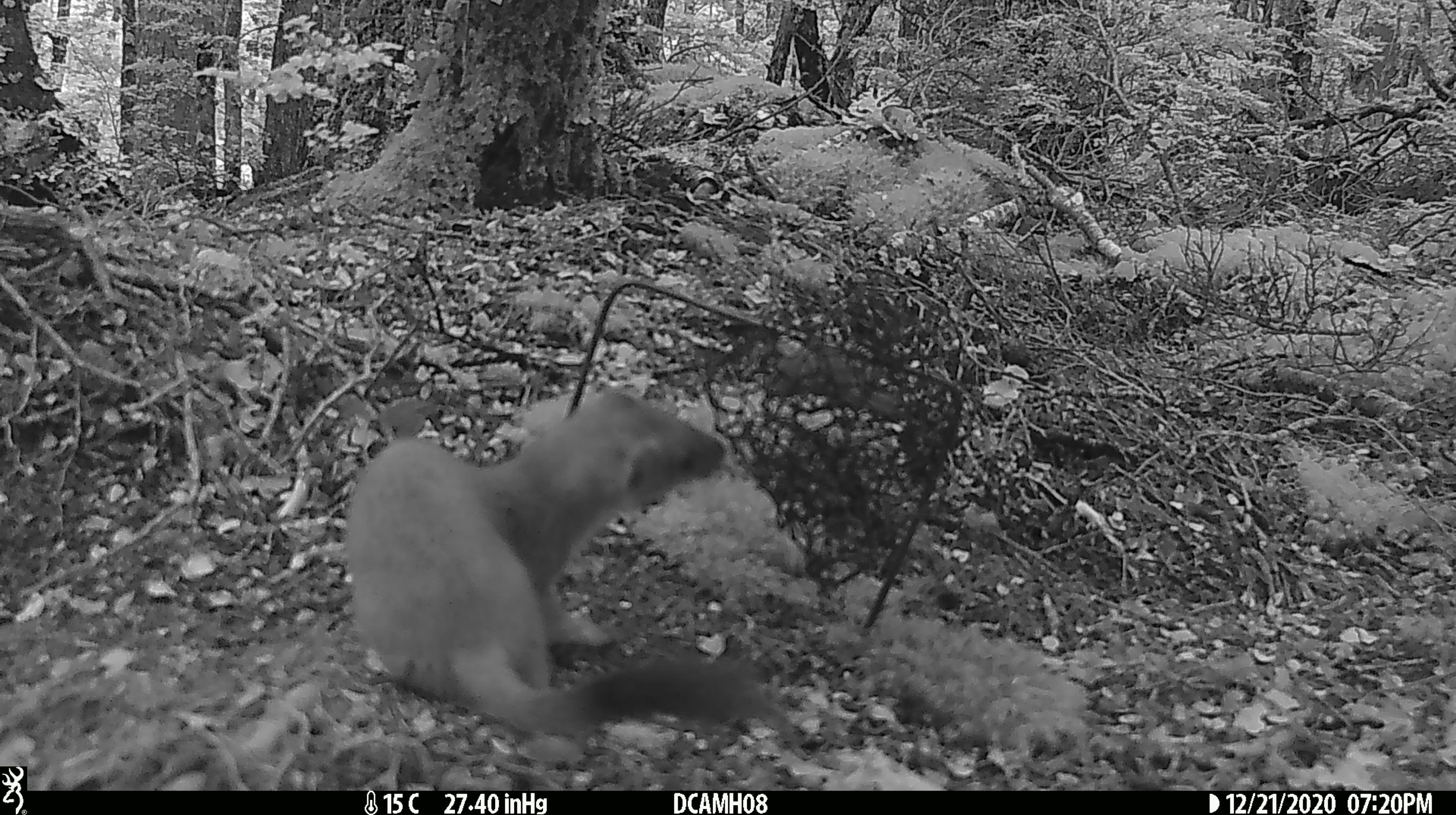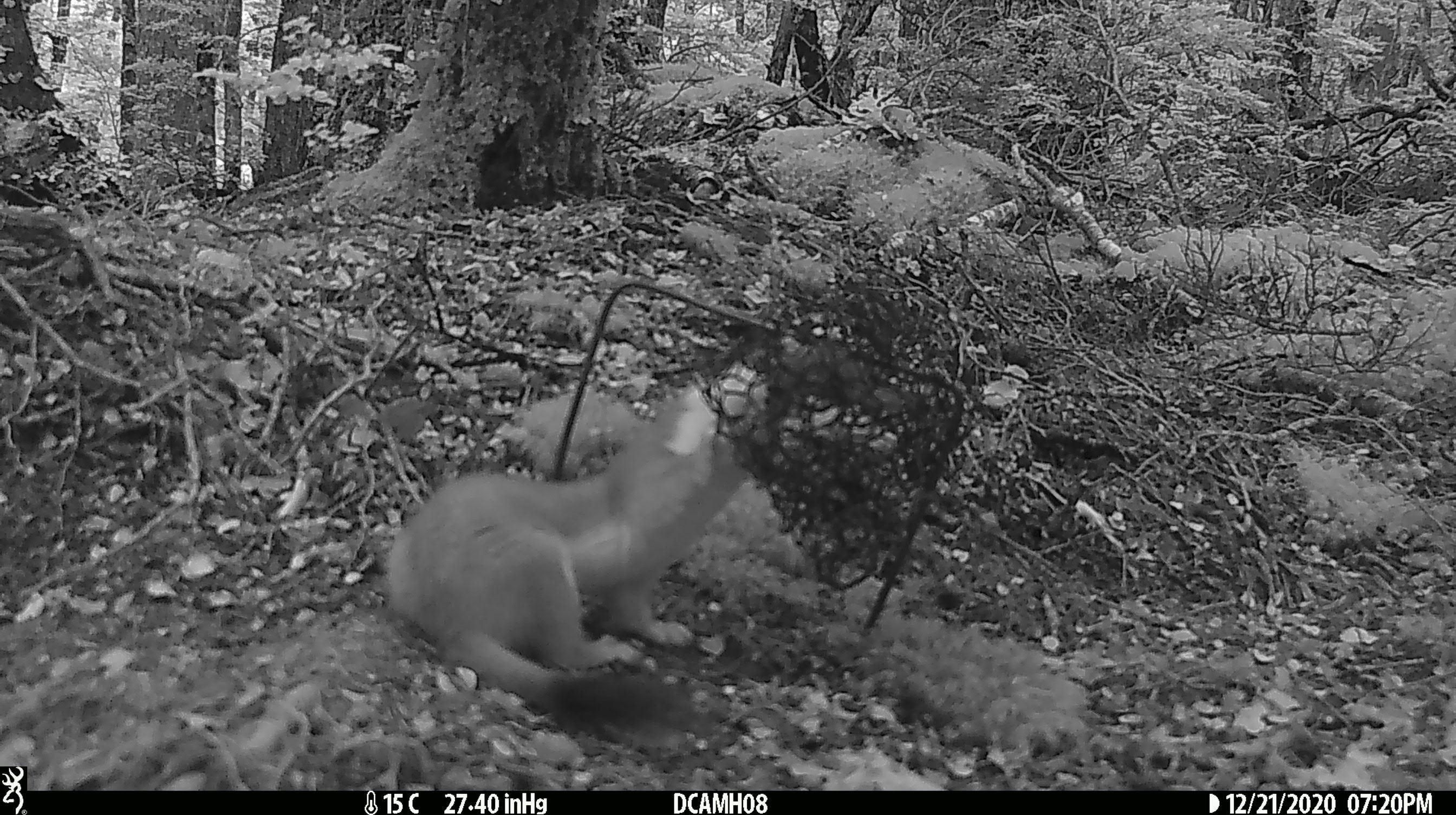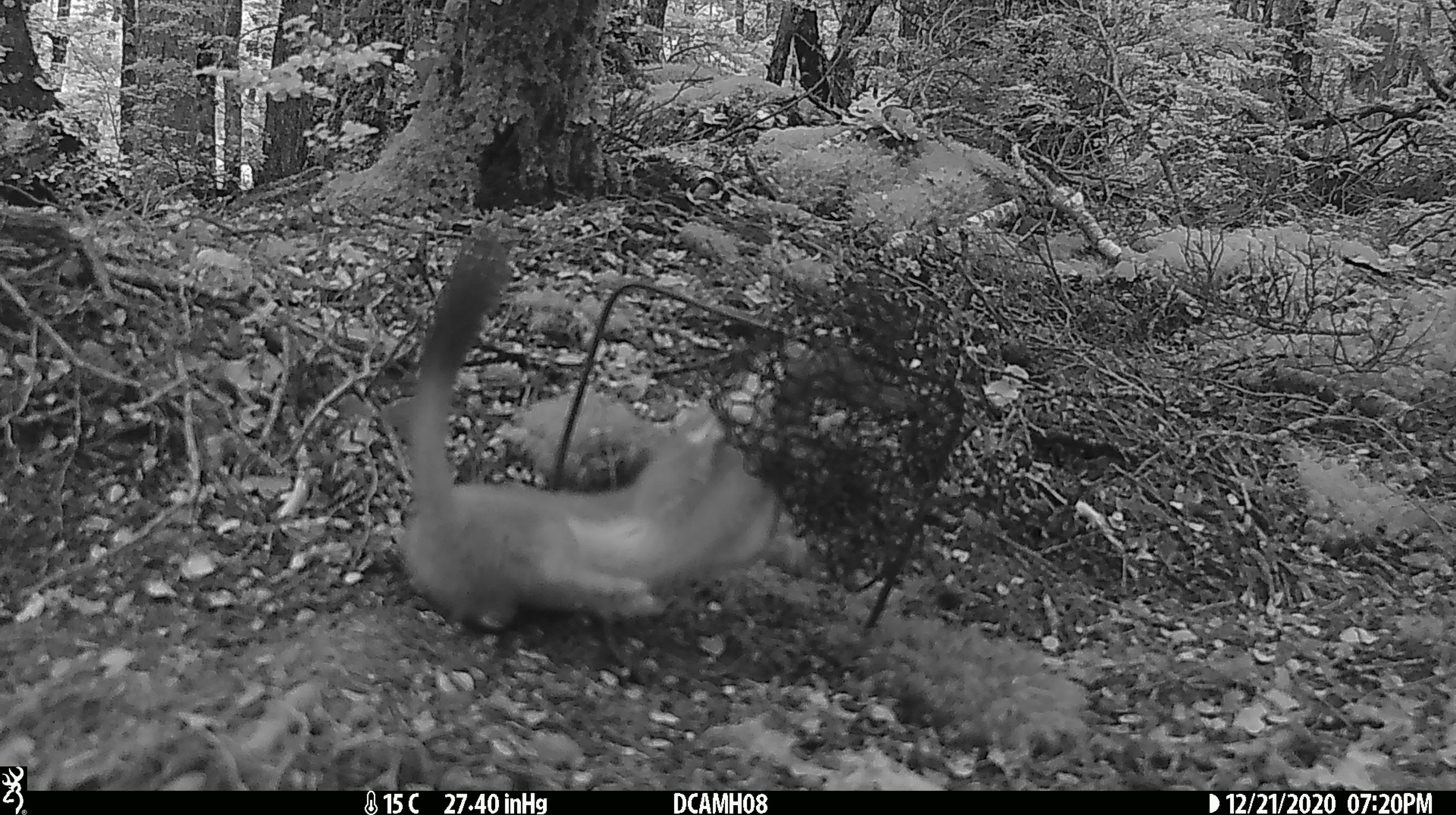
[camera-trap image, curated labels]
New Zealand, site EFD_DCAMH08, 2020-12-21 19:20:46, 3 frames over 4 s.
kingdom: Animalia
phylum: Chordata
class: Mammalia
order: Carnivora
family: Mustelidae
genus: Mustela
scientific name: Mustela erminea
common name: stoat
Stoat (Mustela erminea).